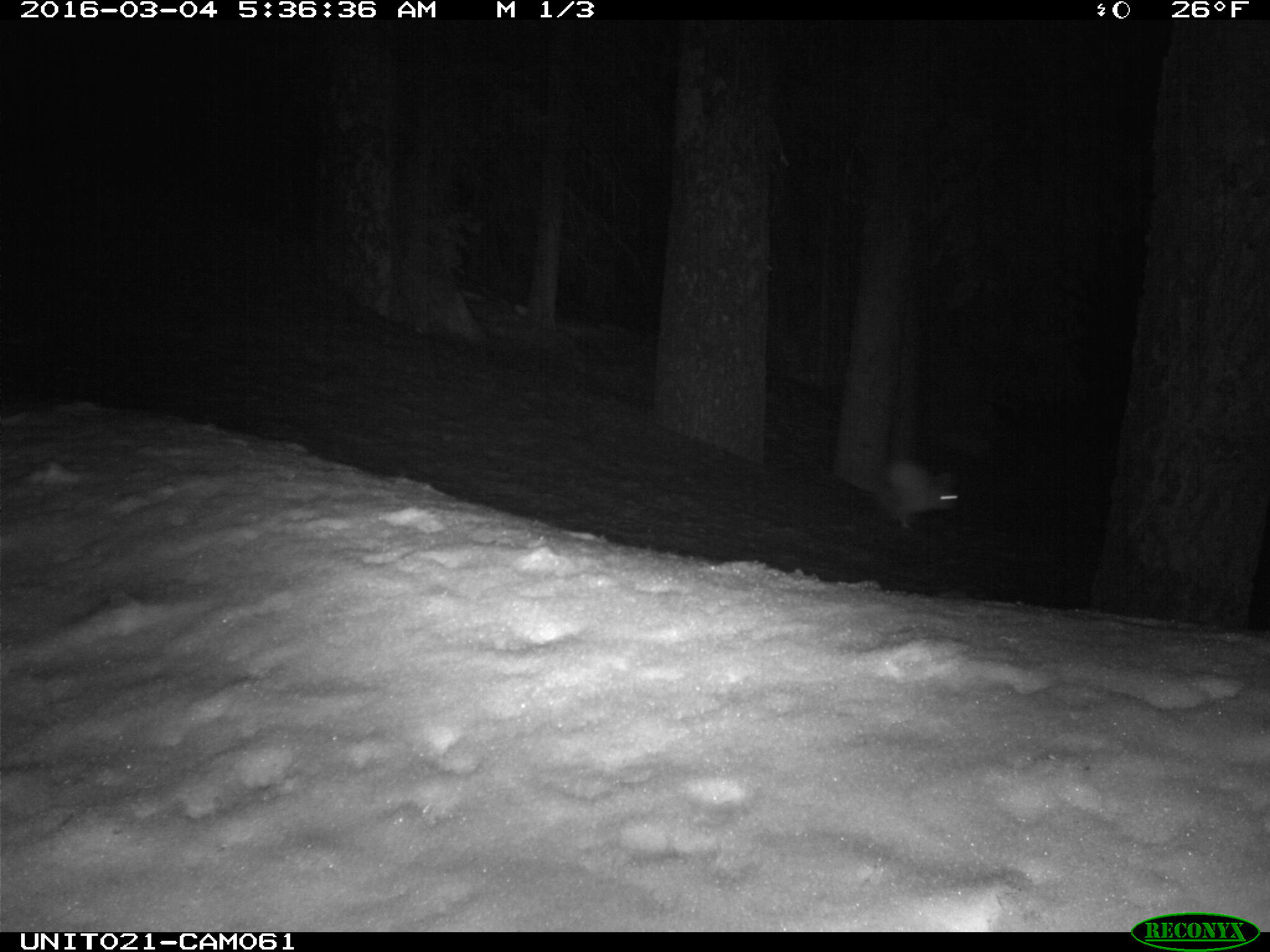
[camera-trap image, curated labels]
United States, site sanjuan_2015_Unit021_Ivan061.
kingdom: Animalia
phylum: Chordata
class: Mammalia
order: Lagomorpha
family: Leporidae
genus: Lepus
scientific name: Lepus americanus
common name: snowshoe hare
Lepus americanus (snowshoe hare).